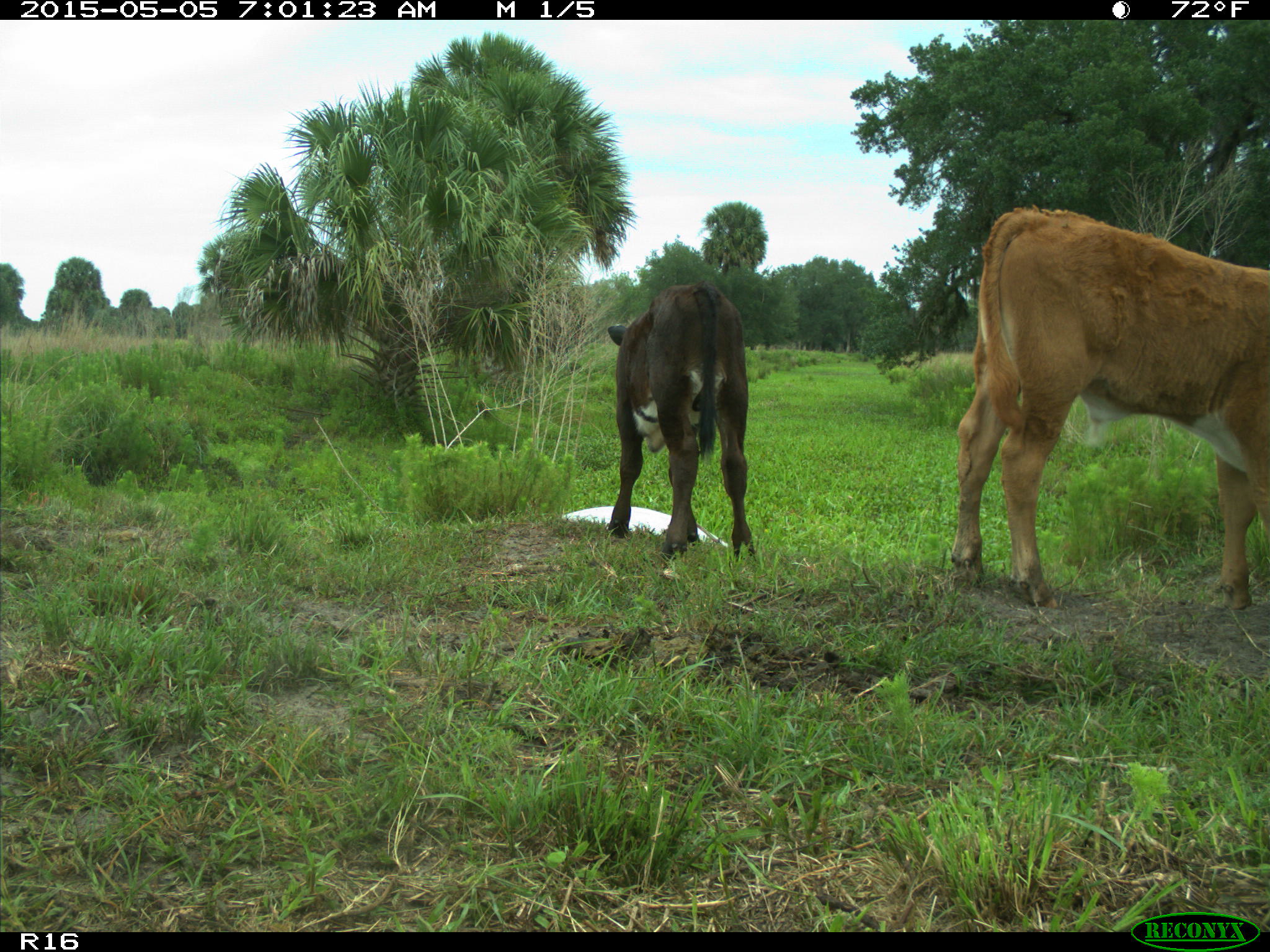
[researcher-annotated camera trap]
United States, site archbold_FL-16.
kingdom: Animalia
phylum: Chordata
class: Mammalia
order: Artiodactyla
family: Bovidae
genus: Bos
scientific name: Bos taurus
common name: domestic cow